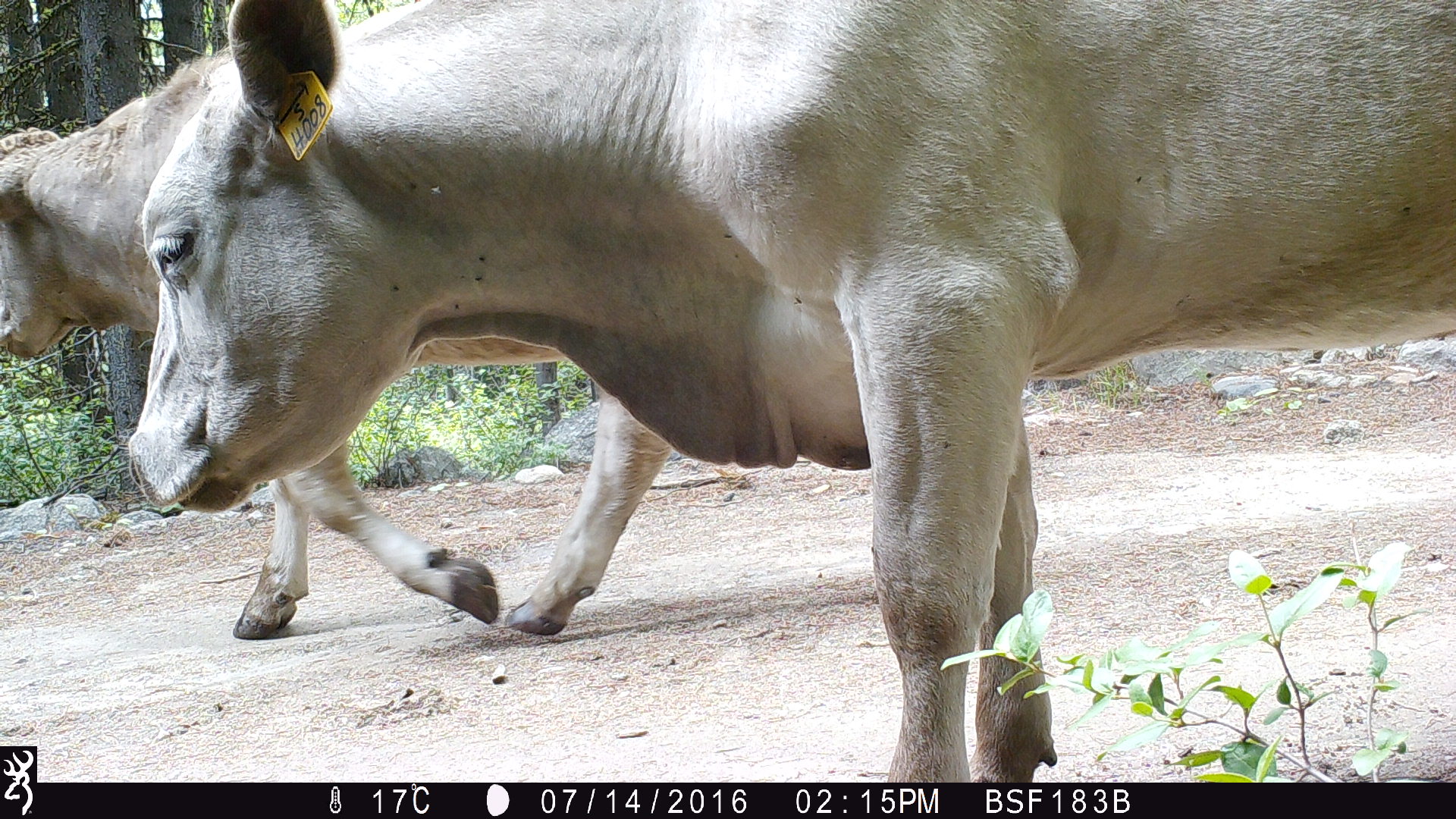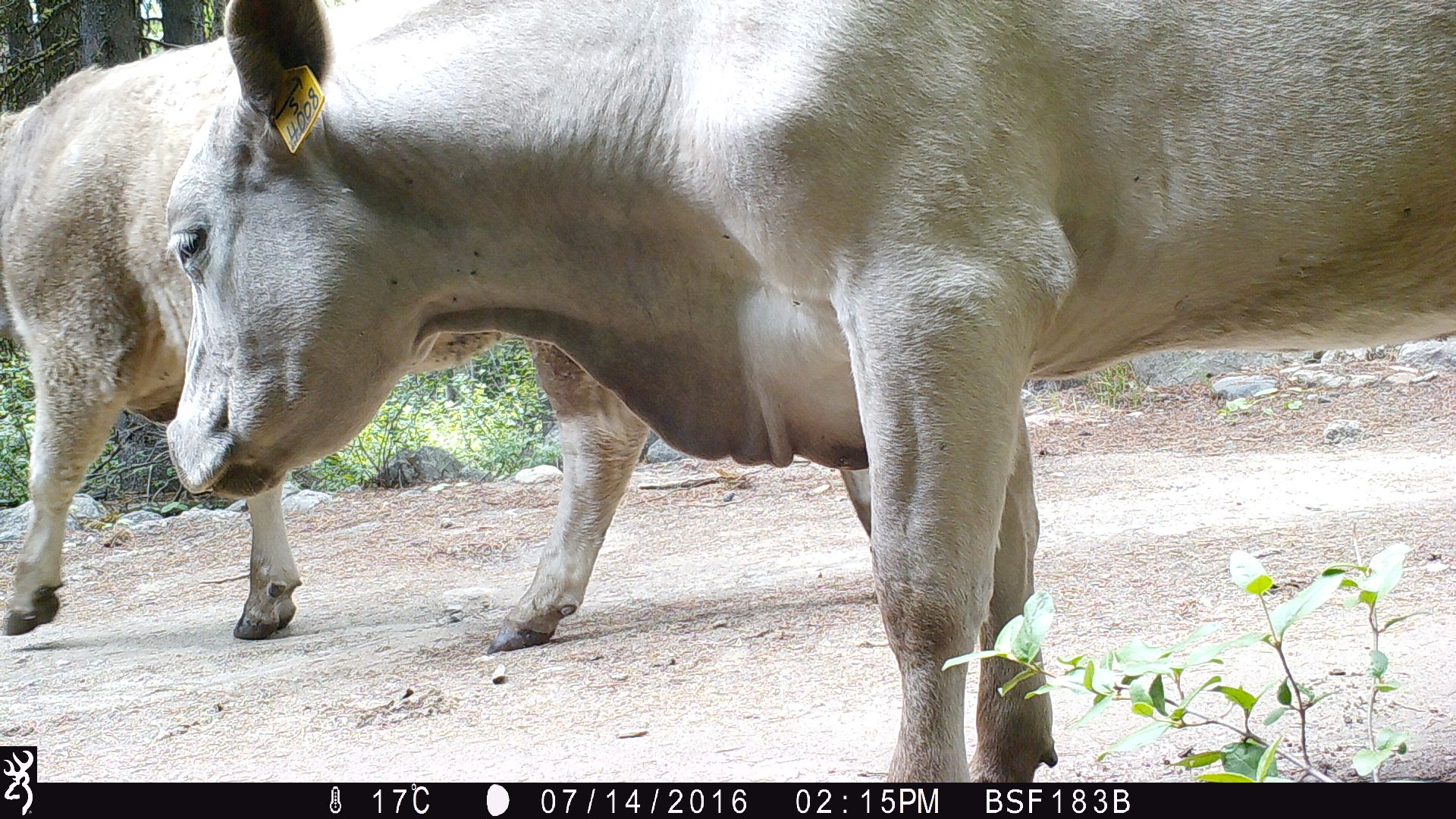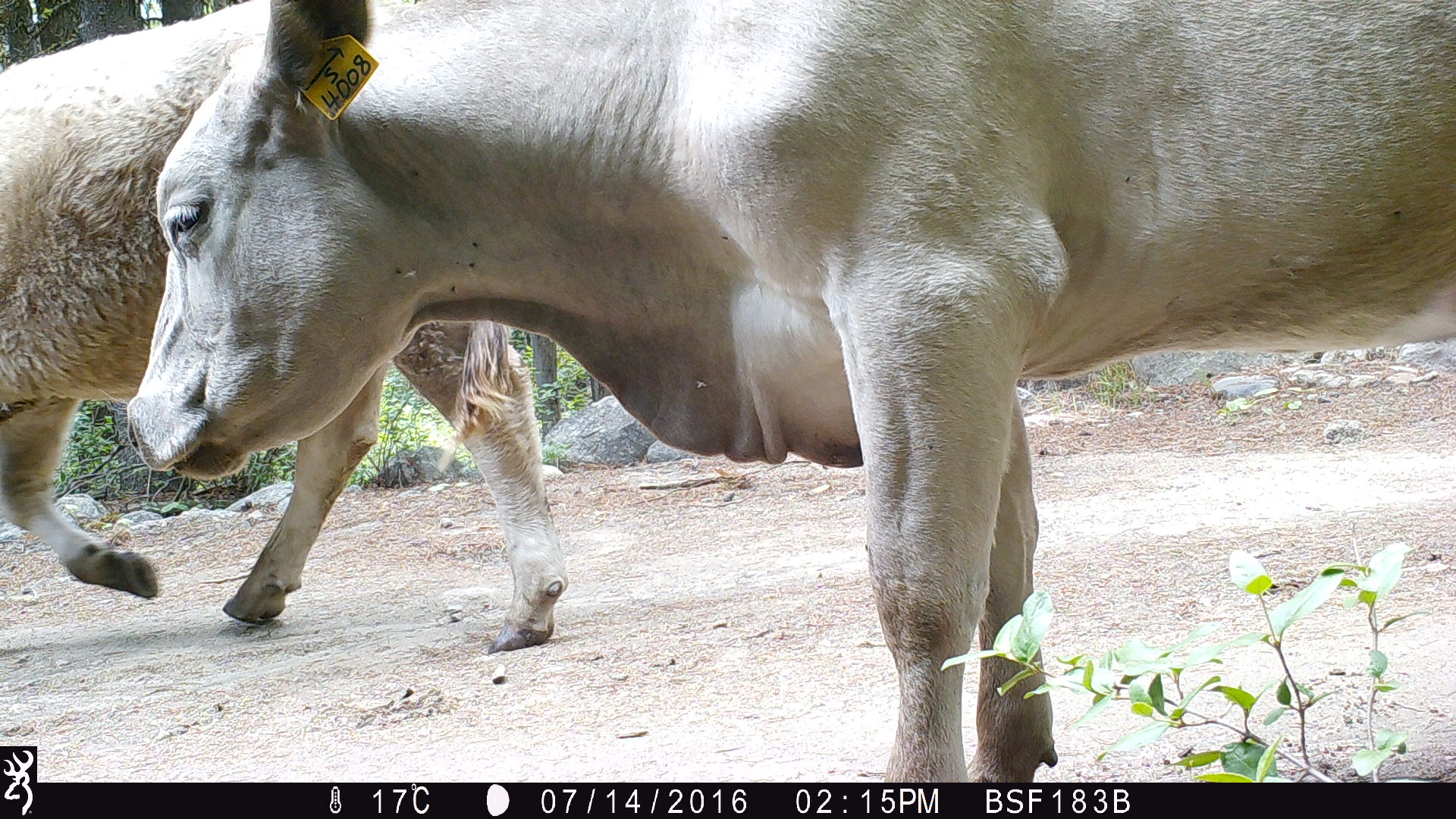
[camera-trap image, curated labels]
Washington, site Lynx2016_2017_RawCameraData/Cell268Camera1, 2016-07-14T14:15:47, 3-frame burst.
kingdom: Animalia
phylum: Chordata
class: Mammalia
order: Artiodactyla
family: Bovidae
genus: Bos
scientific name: Bos taurus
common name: domestic cattle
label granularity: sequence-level